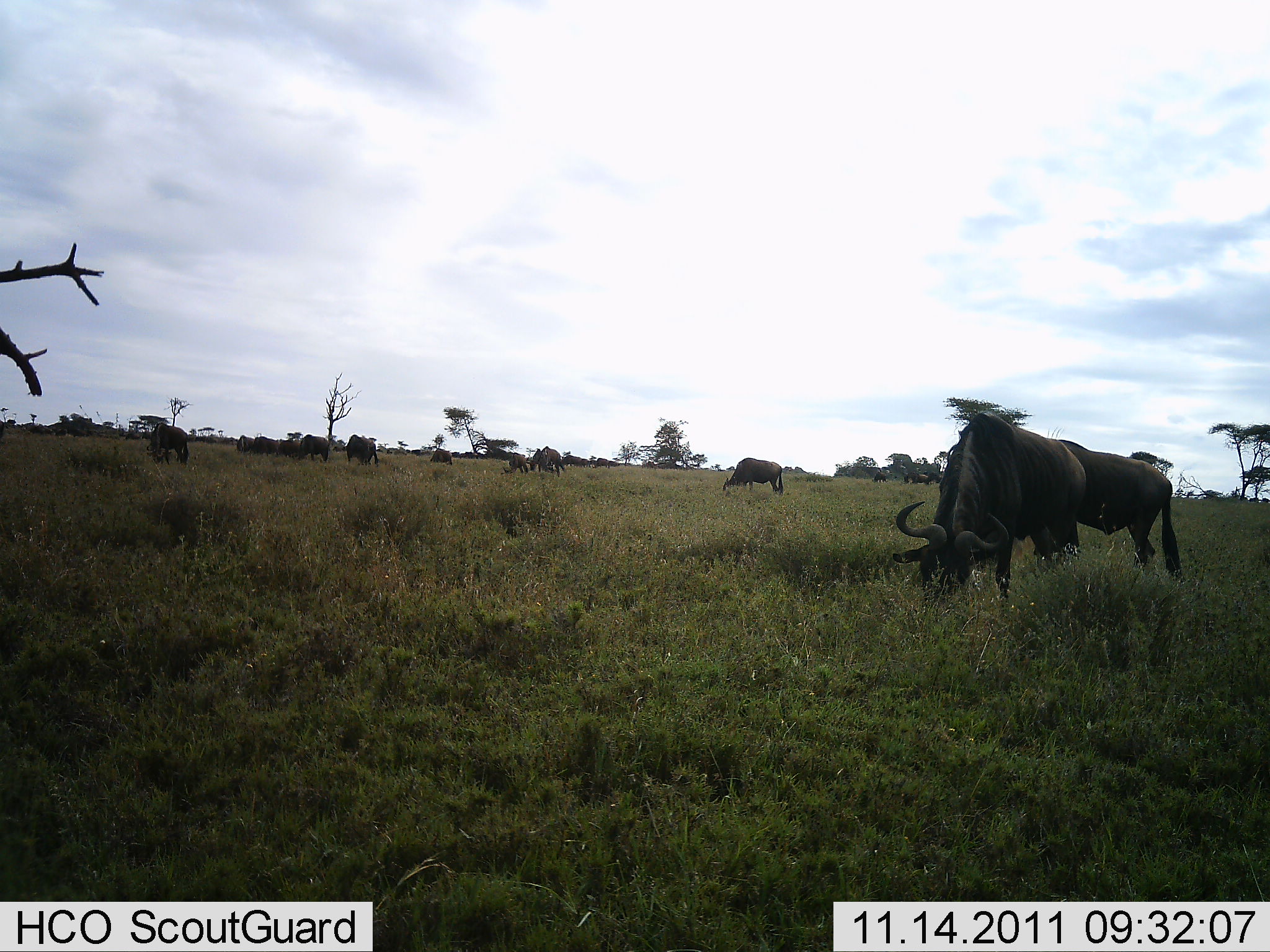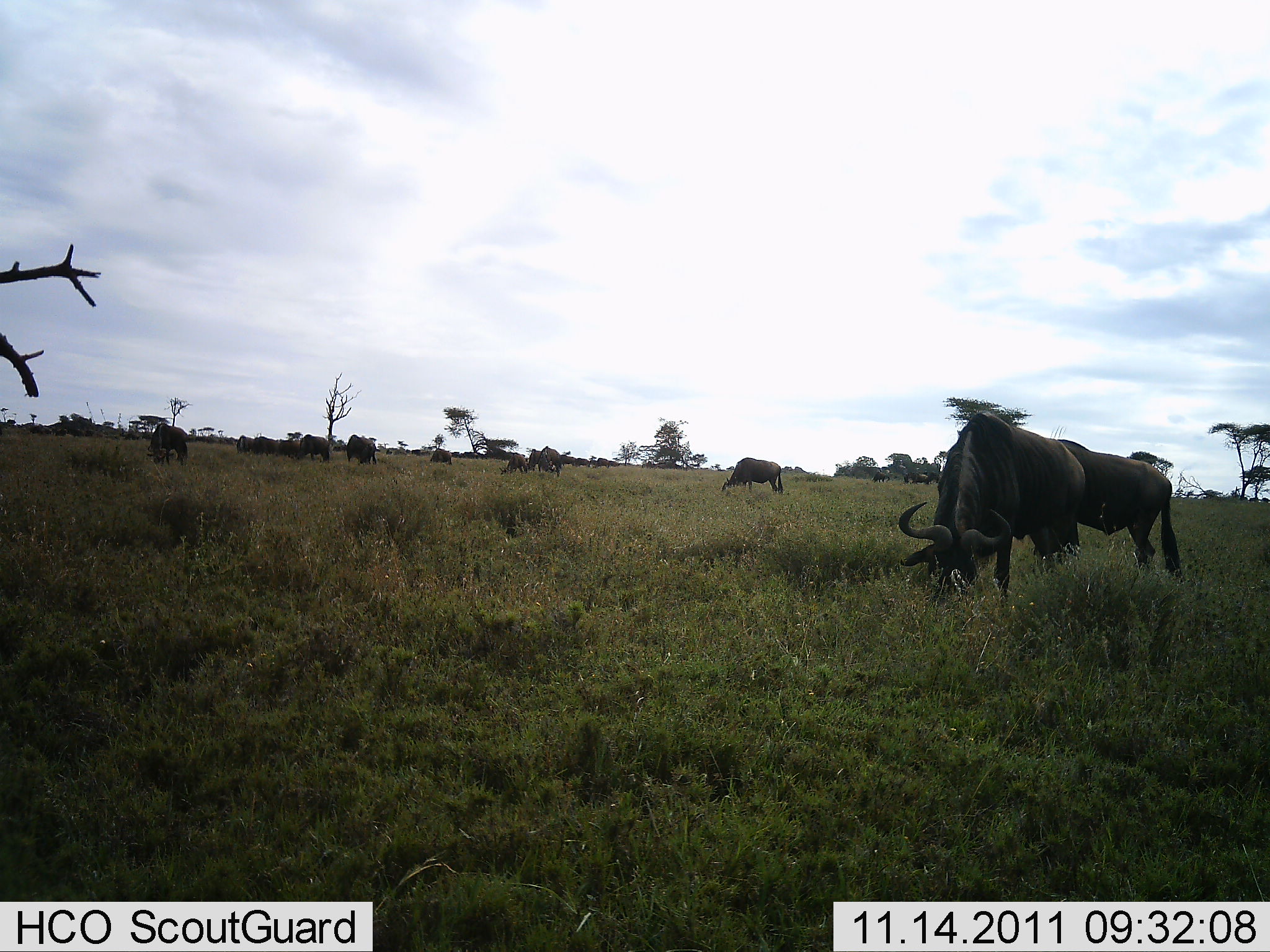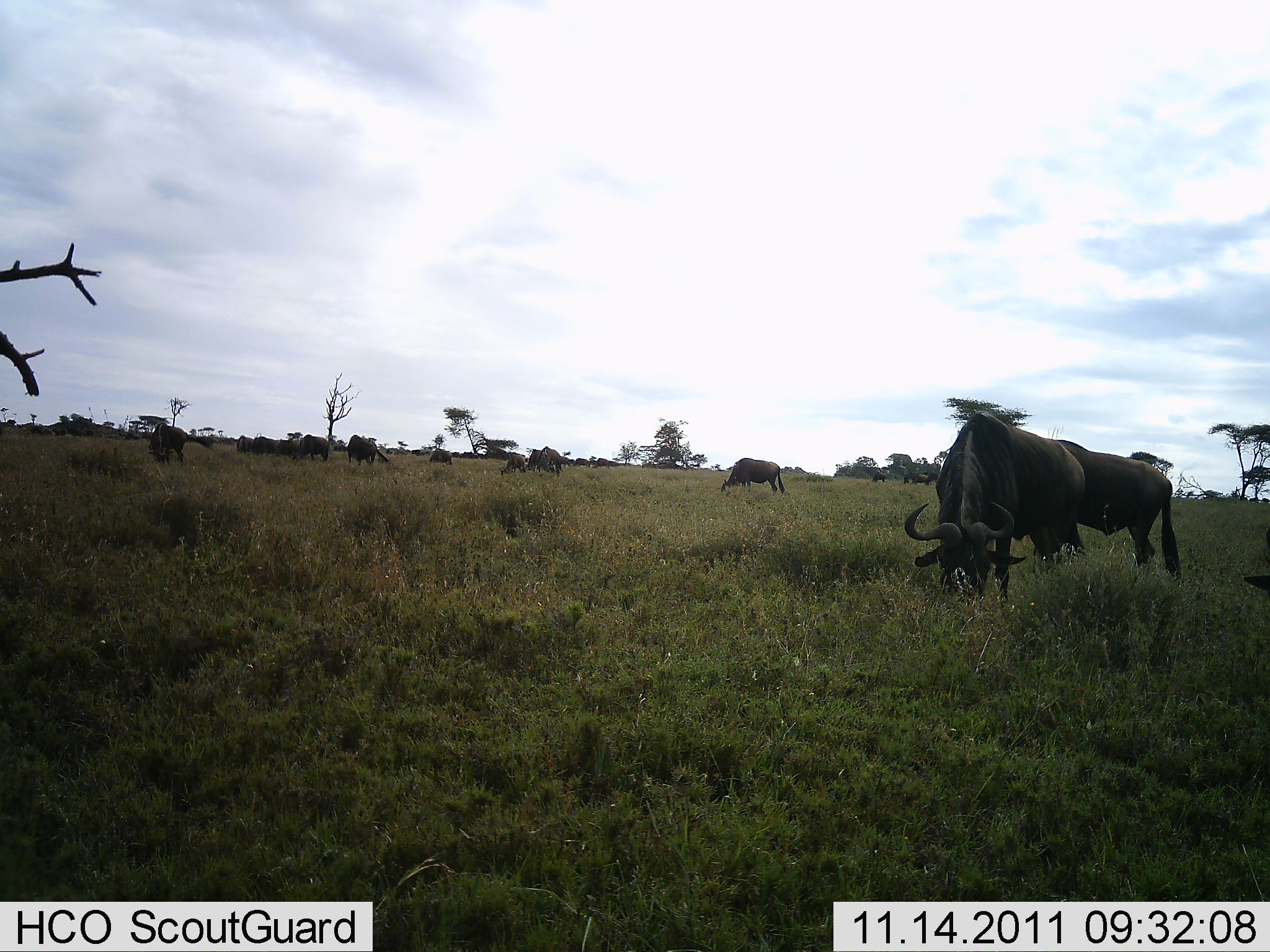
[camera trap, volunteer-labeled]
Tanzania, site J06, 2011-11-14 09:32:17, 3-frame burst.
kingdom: Animalia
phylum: Chordata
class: Mammalia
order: Artiodactyla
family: Bovidae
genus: Connochaetes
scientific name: Connochaetes taurinus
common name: blue wildebeest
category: wildebeest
Wildebeest (blue wildebeest) (Connochaetes taurinus), count 11-50. Behavior (volunteer vote fractions): standing 42%, resting 0%, moving 8%, interacting 0%. Young present (vote fraction): 0%. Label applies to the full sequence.